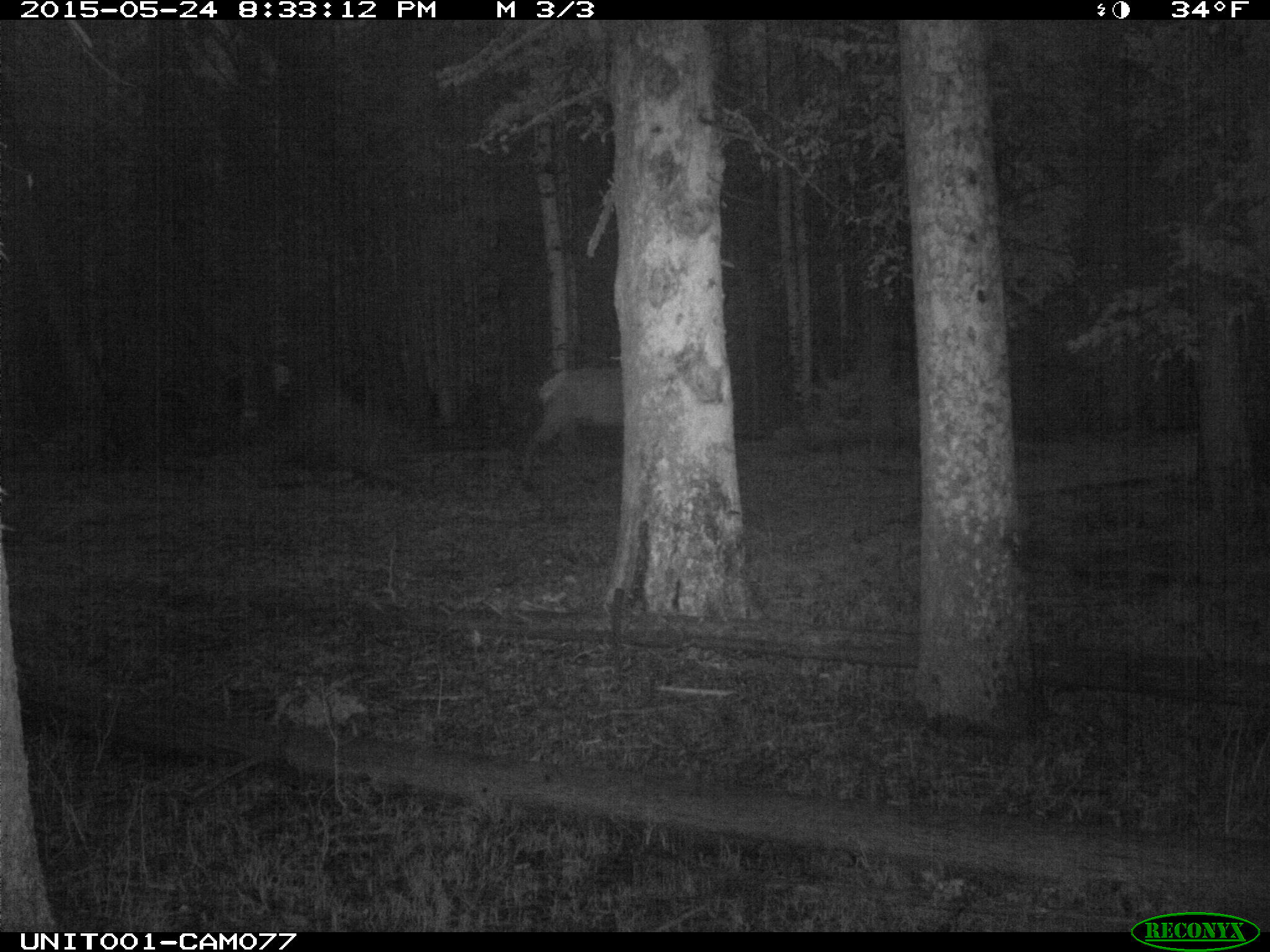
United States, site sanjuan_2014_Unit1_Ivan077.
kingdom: Animalia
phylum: Chordata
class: Mammalia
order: Artiodactyla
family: Cervidae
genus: Cervus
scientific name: Cervus elaphus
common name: red deer